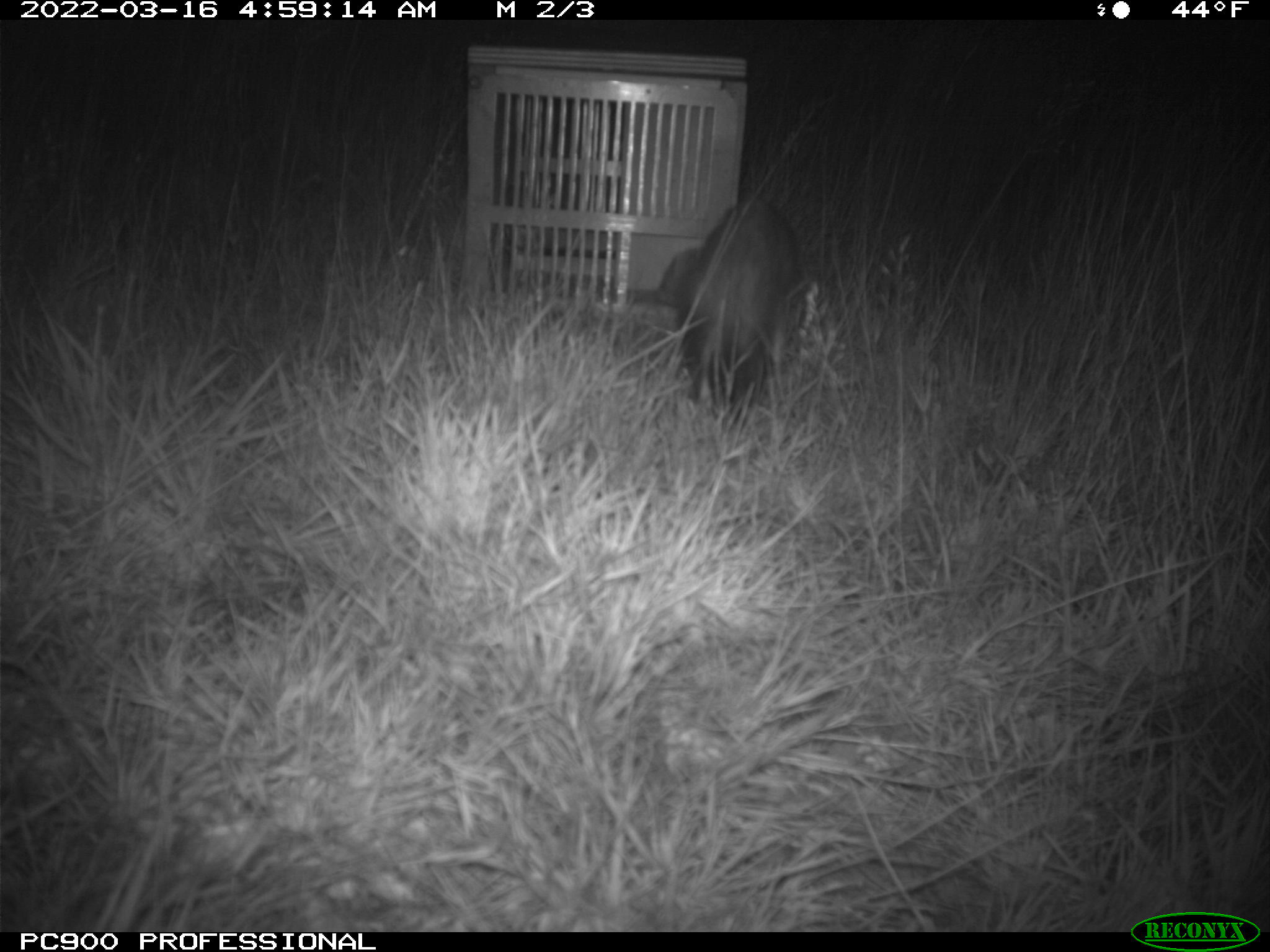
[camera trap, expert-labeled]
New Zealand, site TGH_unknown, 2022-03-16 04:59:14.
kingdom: Animalia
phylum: Chordata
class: Mammalia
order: Carnivora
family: Mustelidae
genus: Mustela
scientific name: Mustela furo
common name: ferret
Ferret (Mustela furo).